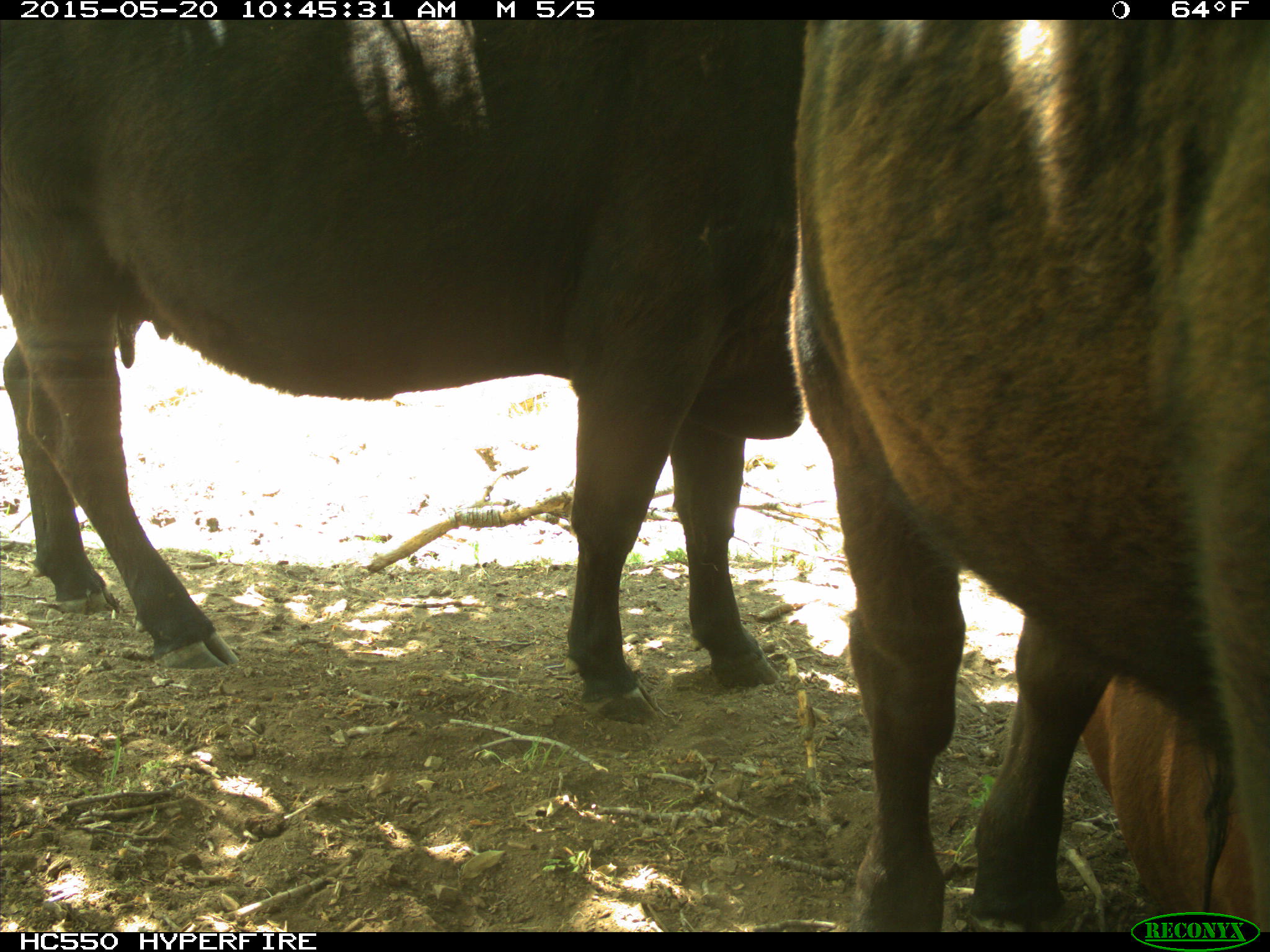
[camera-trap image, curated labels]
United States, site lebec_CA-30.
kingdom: Animalia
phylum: Chordata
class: Mammalia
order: Artiodactyla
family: Bovidae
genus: Bos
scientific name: Bos taurus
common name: domestic cow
Bos taurus (domestic cow).